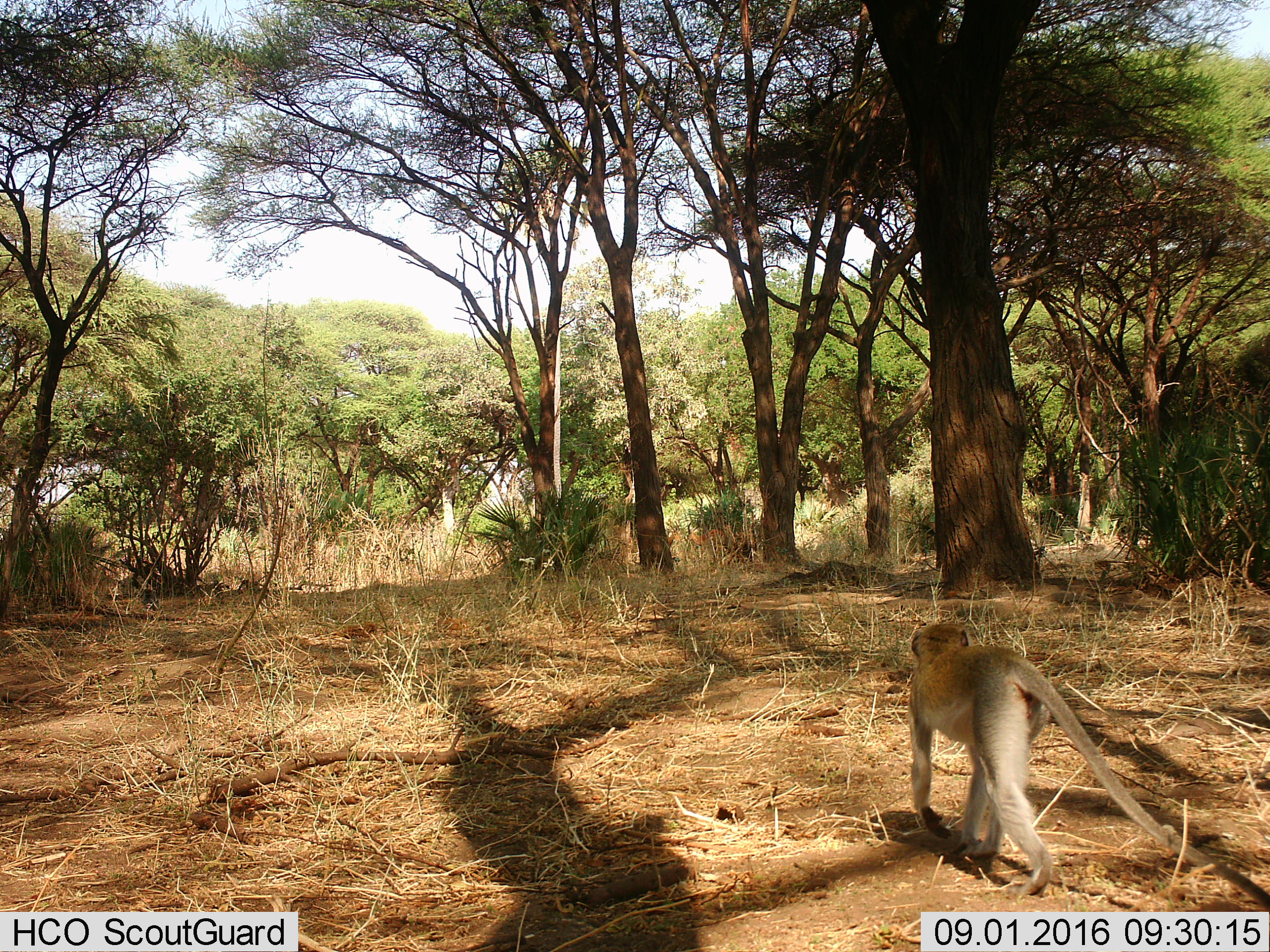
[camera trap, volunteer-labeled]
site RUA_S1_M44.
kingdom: Animalia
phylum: Chordata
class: Mammalia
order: Primates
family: Cercopithecidae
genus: Chlorocebus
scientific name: Chlorocebus pygerythrus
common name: vervet monkey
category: monkeyvervet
Monkeyvervet (vervet monkey) (Chlorocebus pygerythrus), count 1. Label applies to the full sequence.